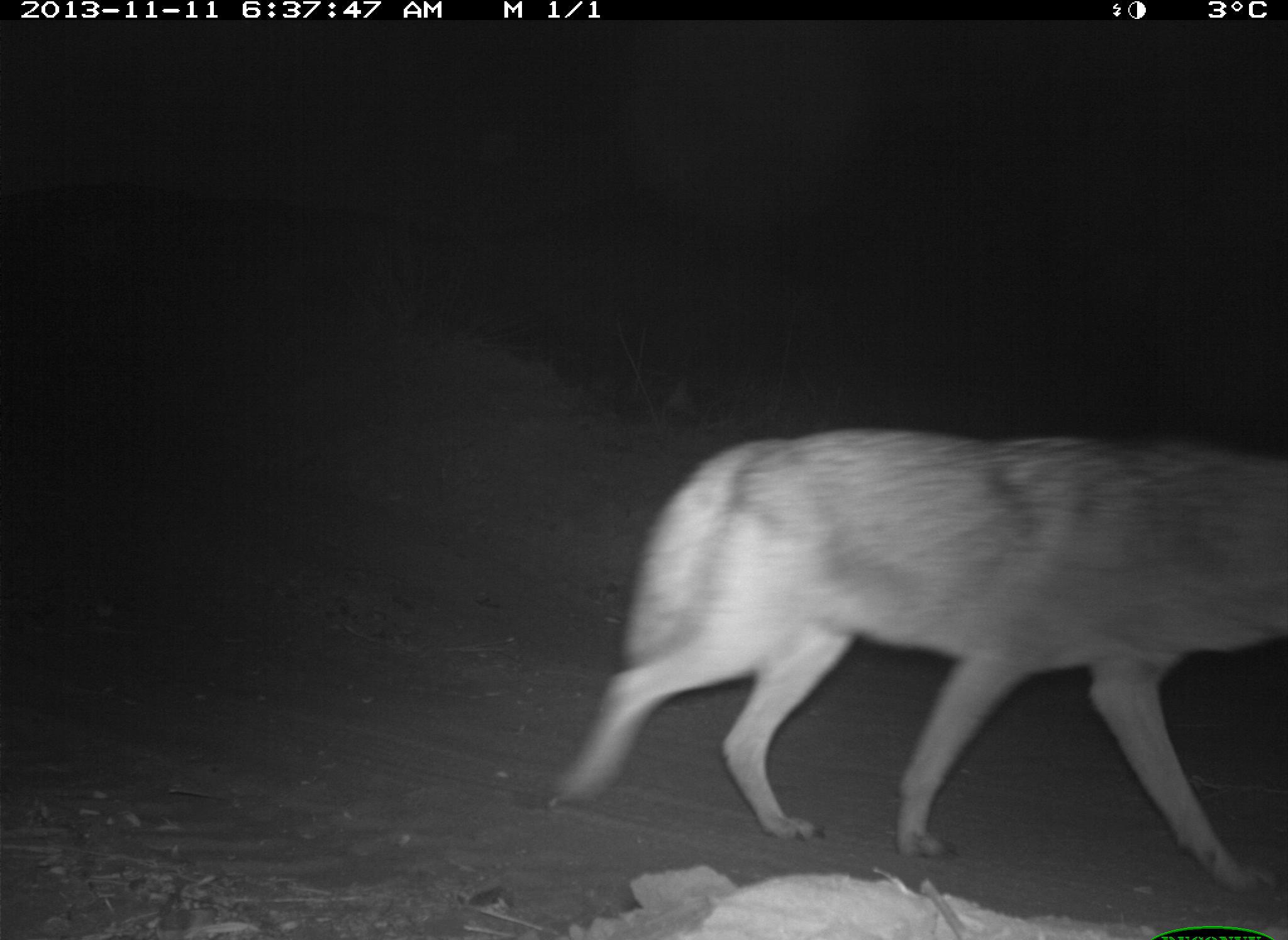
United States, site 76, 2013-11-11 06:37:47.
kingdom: Animalia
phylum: Chordata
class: Mammalia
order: Carnivora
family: Canidae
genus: Canis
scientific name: Canis latrans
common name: coyote